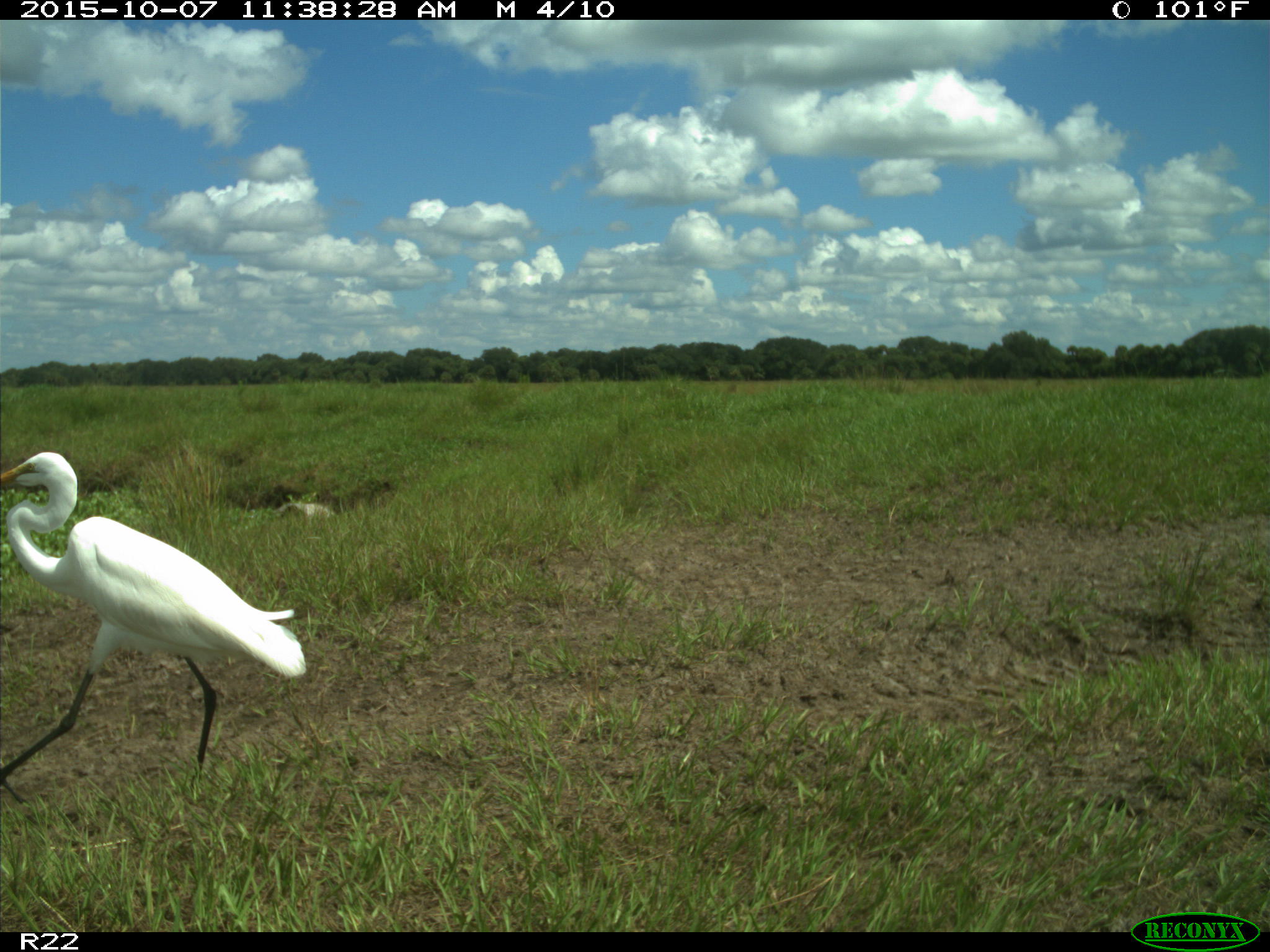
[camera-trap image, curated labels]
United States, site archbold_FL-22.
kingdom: Animalia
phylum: Chordata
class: Aves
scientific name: Aves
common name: birds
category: unidentified bird